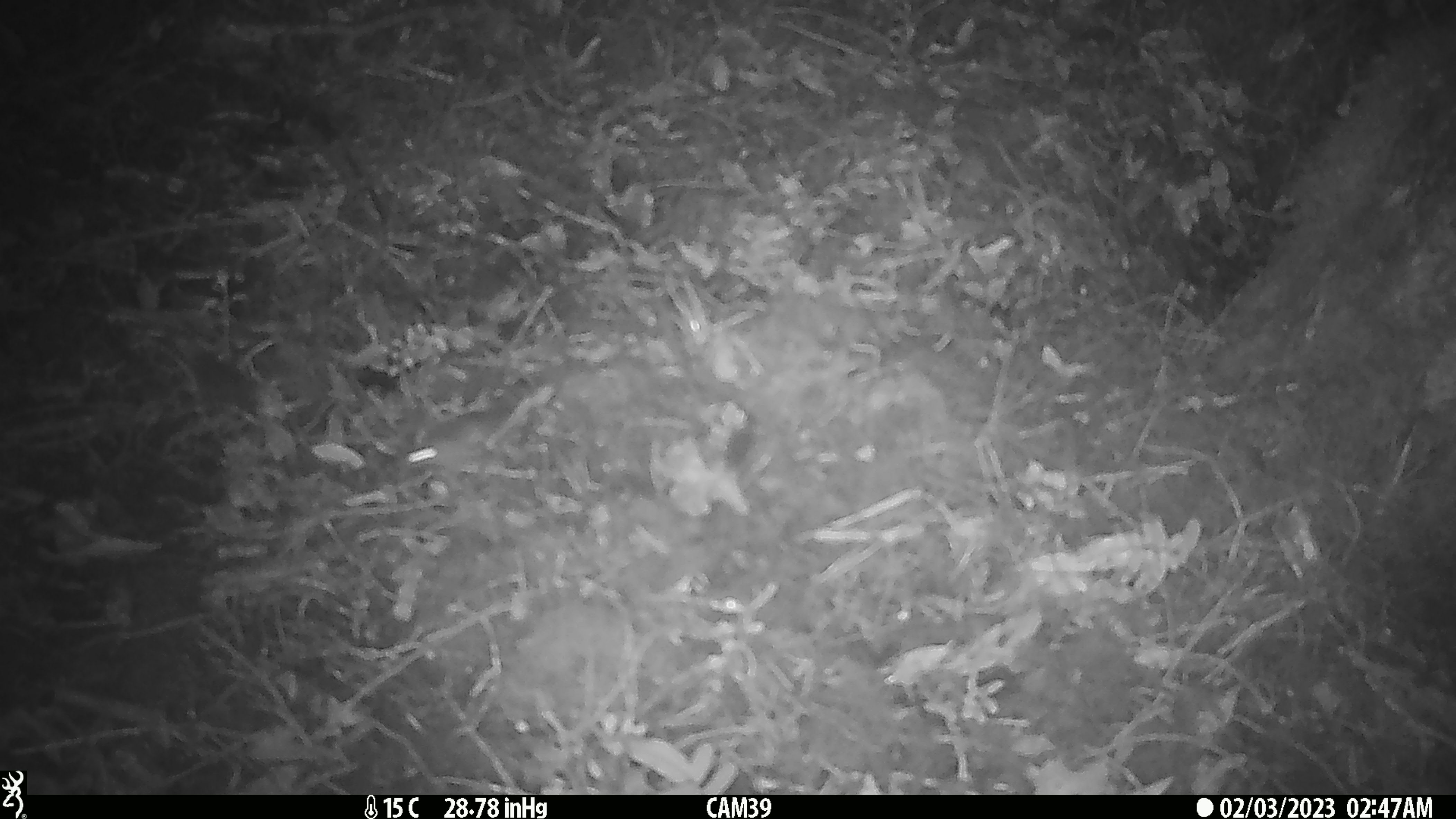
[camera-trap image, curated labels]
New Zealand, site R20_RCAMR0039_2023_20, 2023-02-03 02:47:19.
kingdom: Animalia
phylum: Chordata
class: Mammalia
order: Rodentia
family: Muridae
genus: Mus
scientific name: Mus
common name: mouse